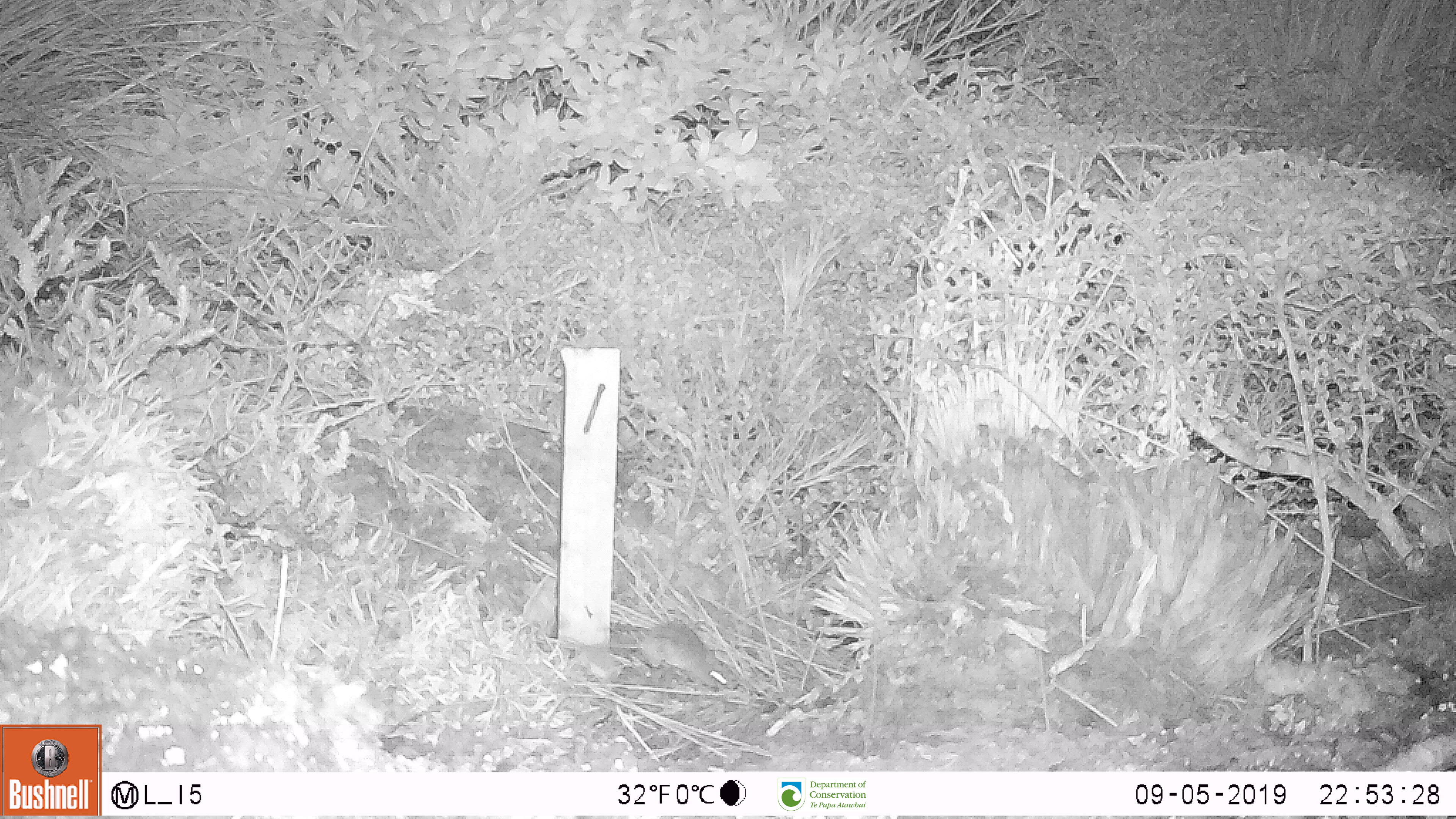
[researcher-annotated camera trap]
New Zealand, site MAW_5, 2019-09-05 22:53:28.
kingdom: Animalia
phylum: Chordata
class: Mammalia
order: Rodentia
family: Muridae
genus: Mus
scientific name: Mus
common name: mouse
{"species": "mouse (Mus)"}